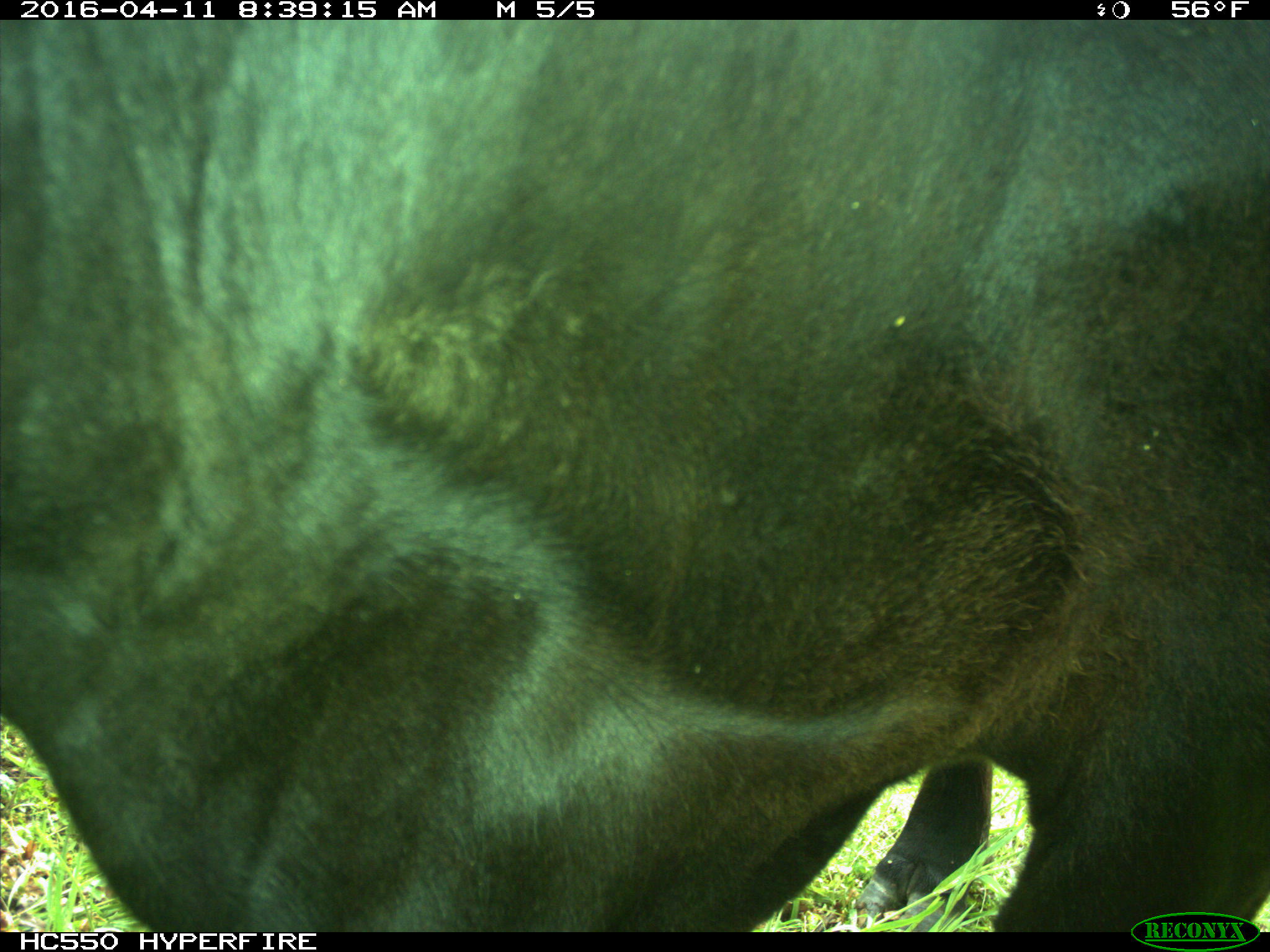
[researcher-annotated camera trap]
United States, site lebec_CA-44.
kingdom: Animalia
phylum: Chordata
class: Mammalia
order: Artiodactyla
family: Bovidae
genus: Bos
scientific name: Bos taurus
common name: domestic cow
Bos taurus (domestic cow).